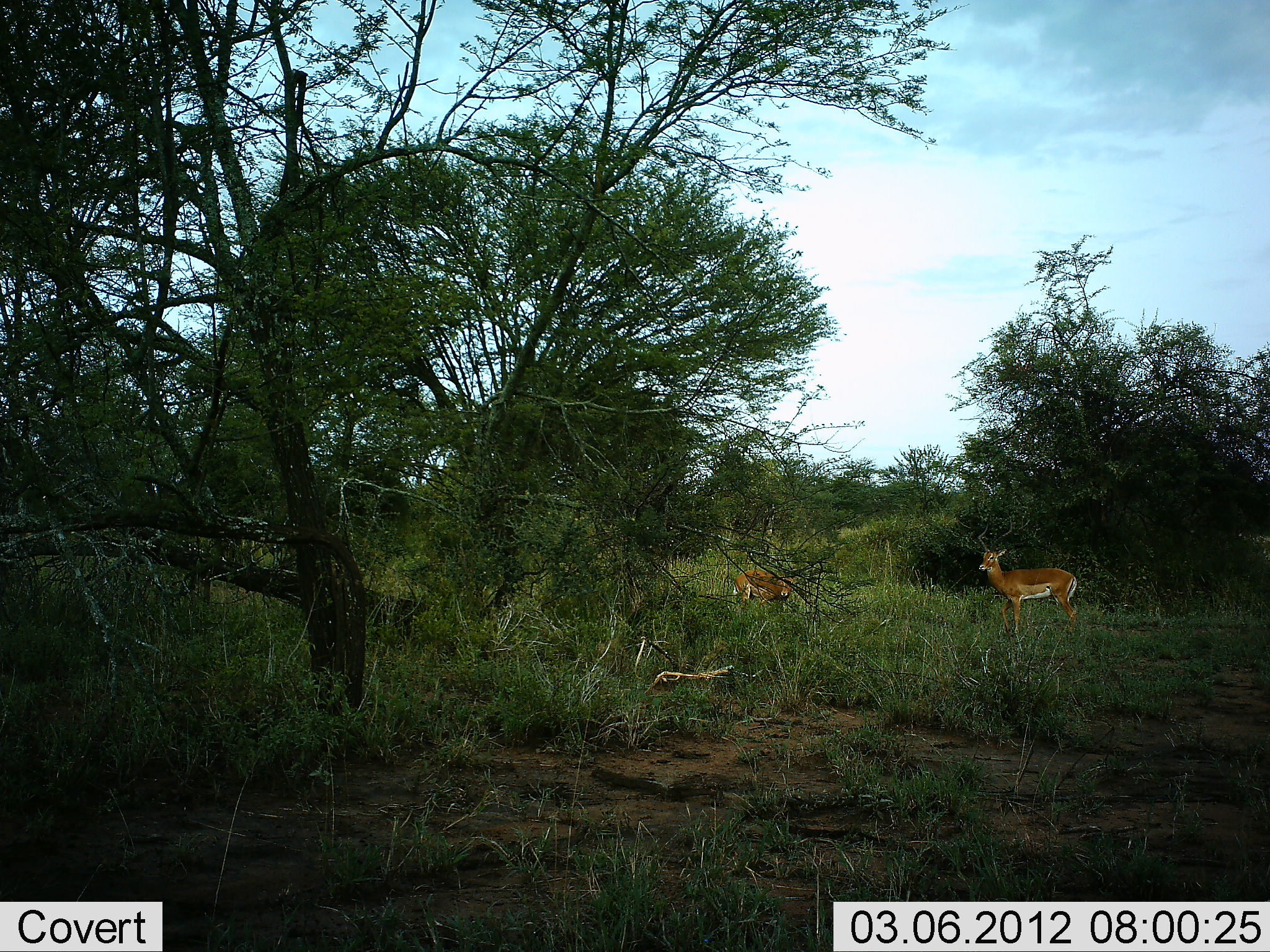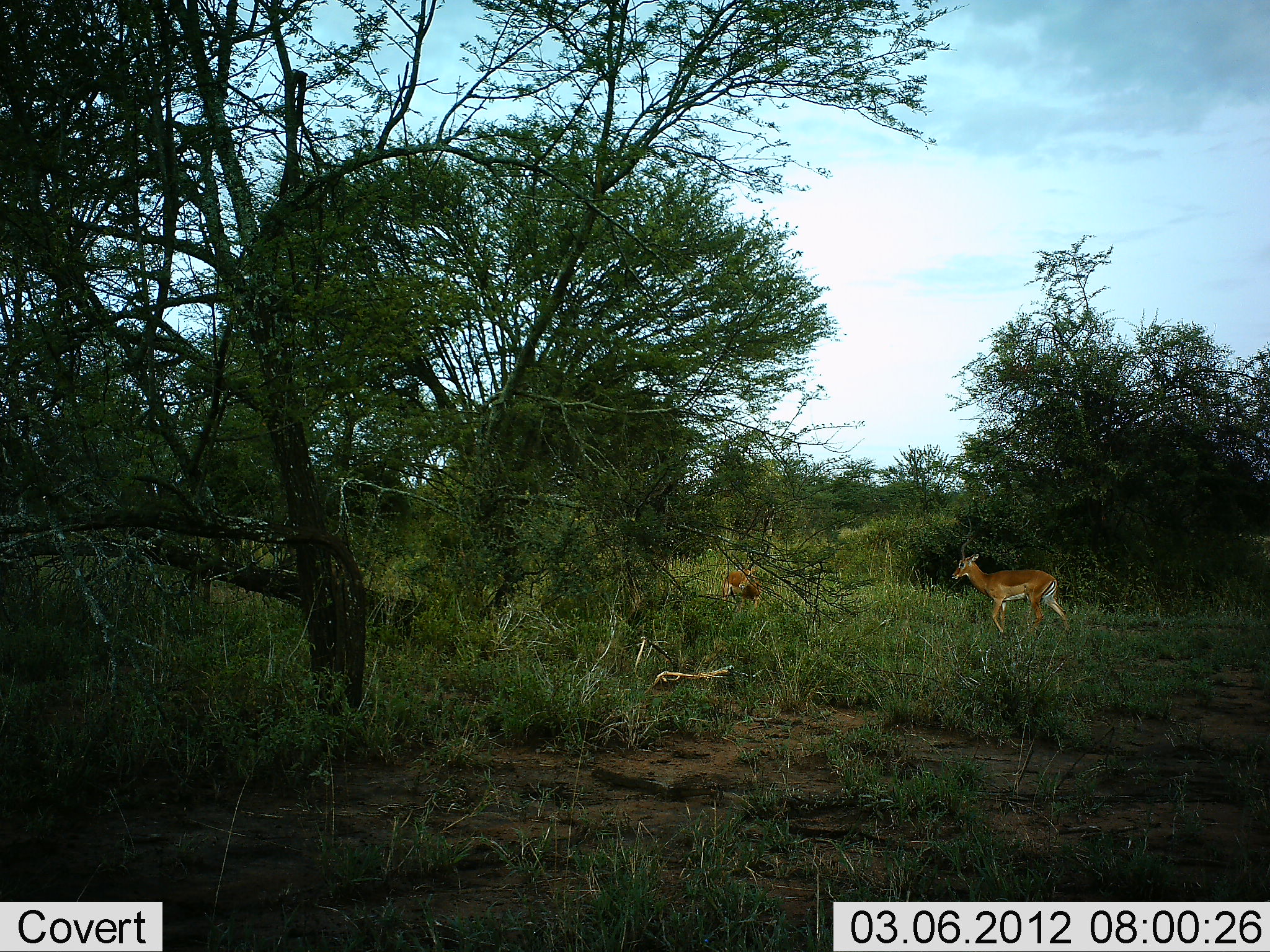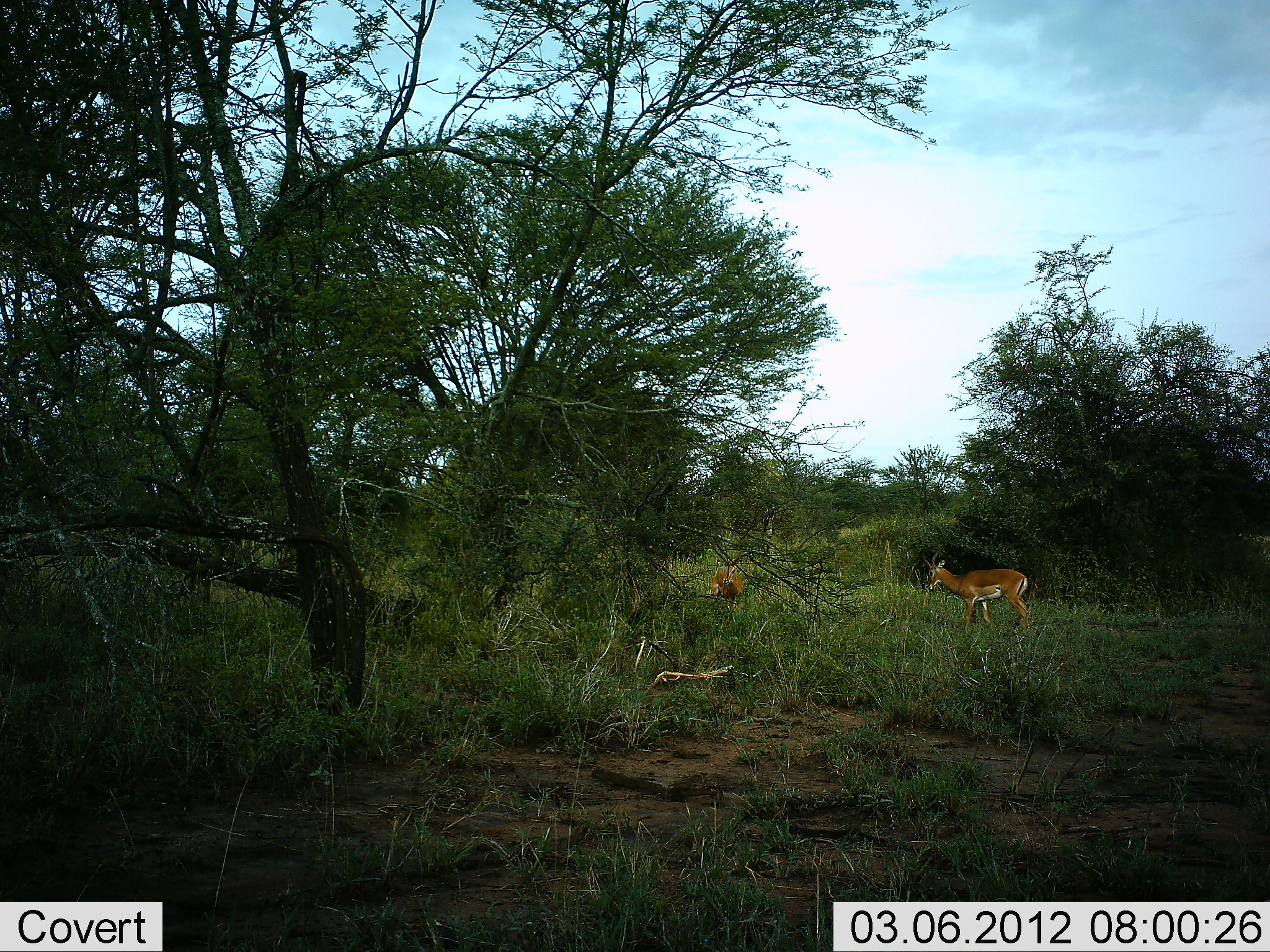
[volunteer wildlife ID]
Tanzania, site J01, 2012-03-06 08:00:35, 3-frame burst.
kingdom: Animalia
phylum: Chordata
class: Mammalia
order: Artiodactyla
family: Bovidae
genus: Aepyceros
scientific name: Aepyceros melampus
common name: impala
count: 2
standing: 10%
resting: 5%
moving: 100%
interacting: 0%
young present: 5%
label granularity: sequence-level